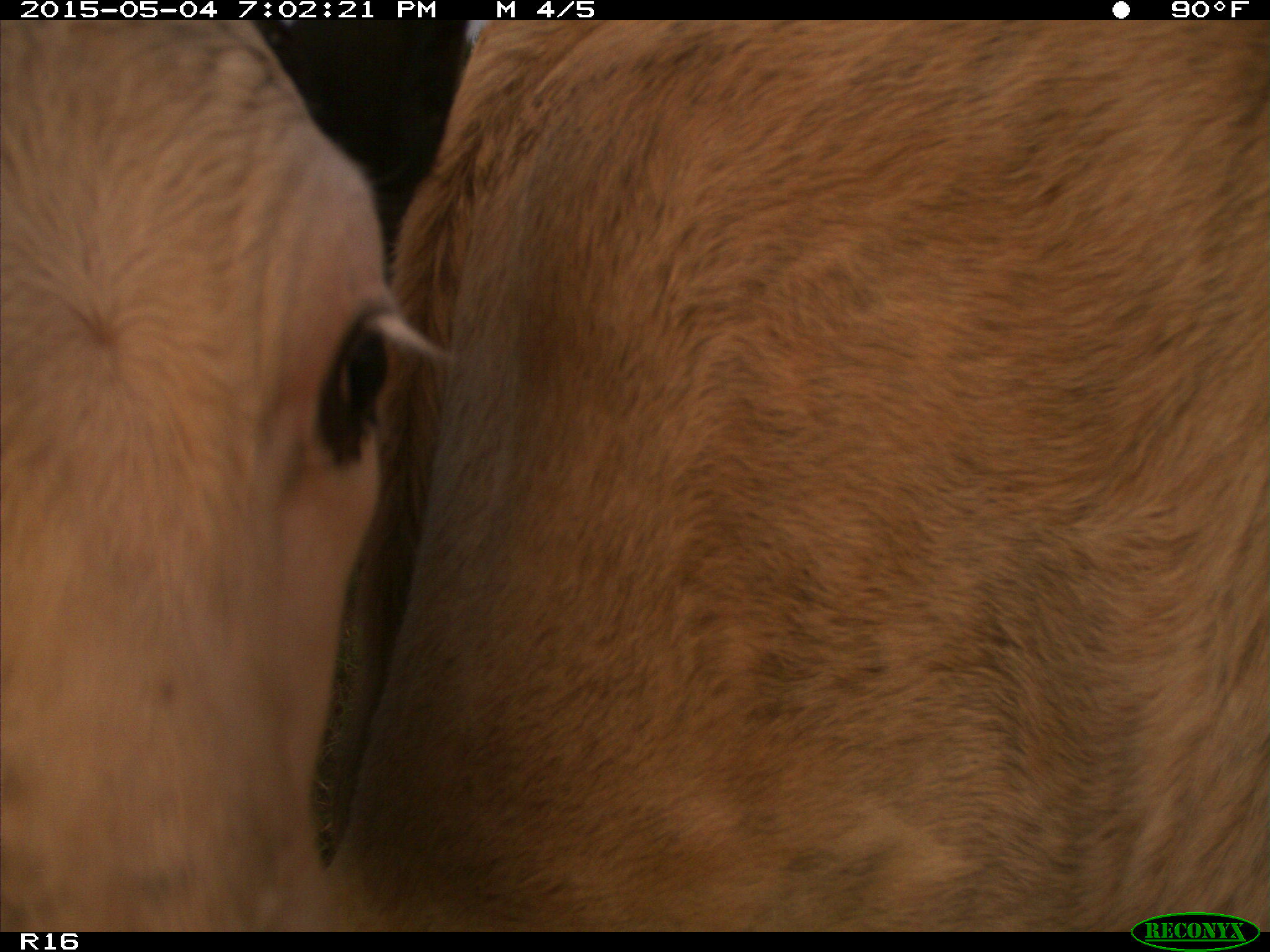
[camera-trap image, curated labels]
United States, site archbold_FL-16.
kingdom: Animalia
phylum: Chordata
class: Mammalia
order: Artiodactyla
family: Bovidae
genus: Bos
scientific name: Bos taurus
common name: domestic cow